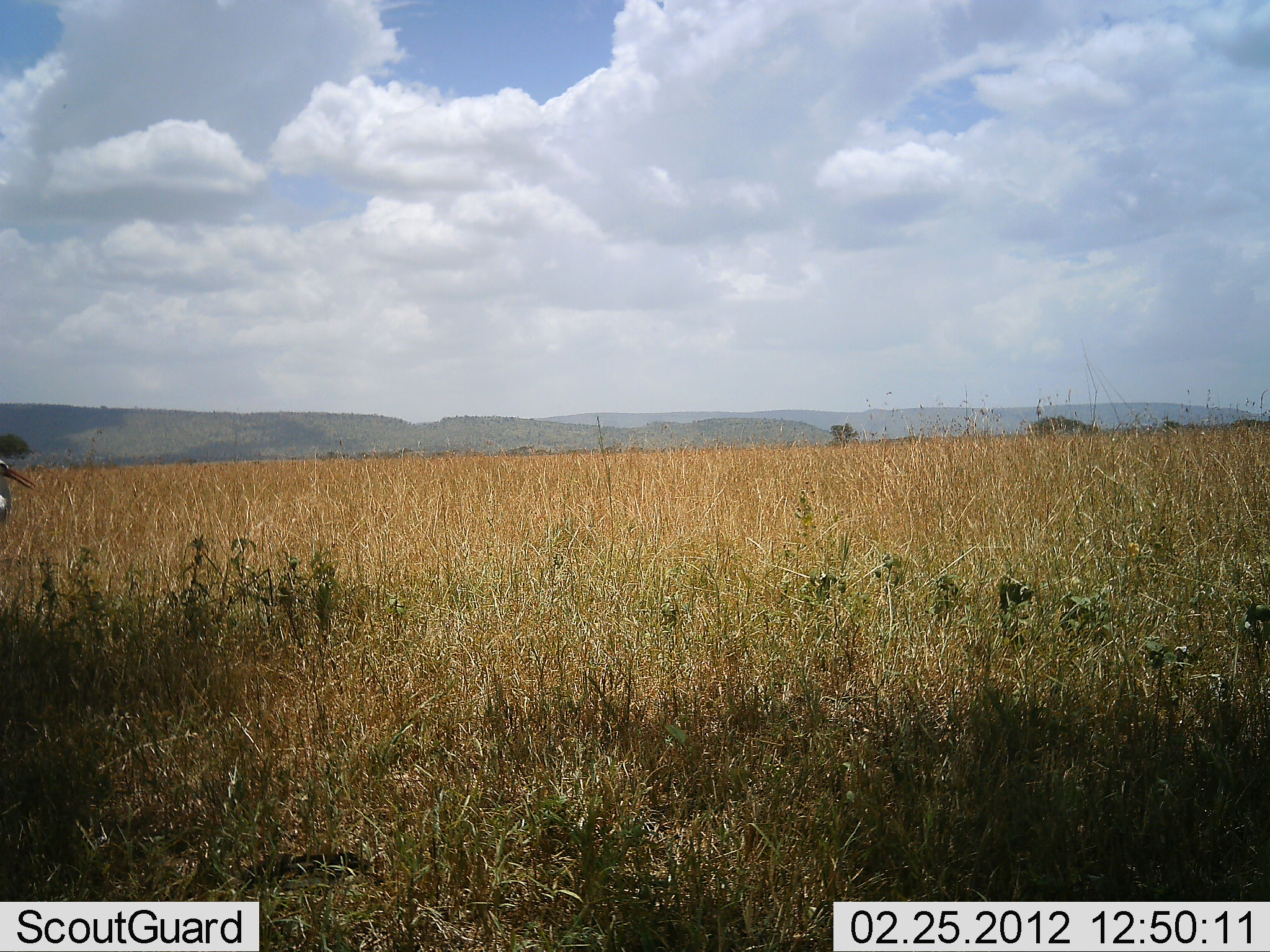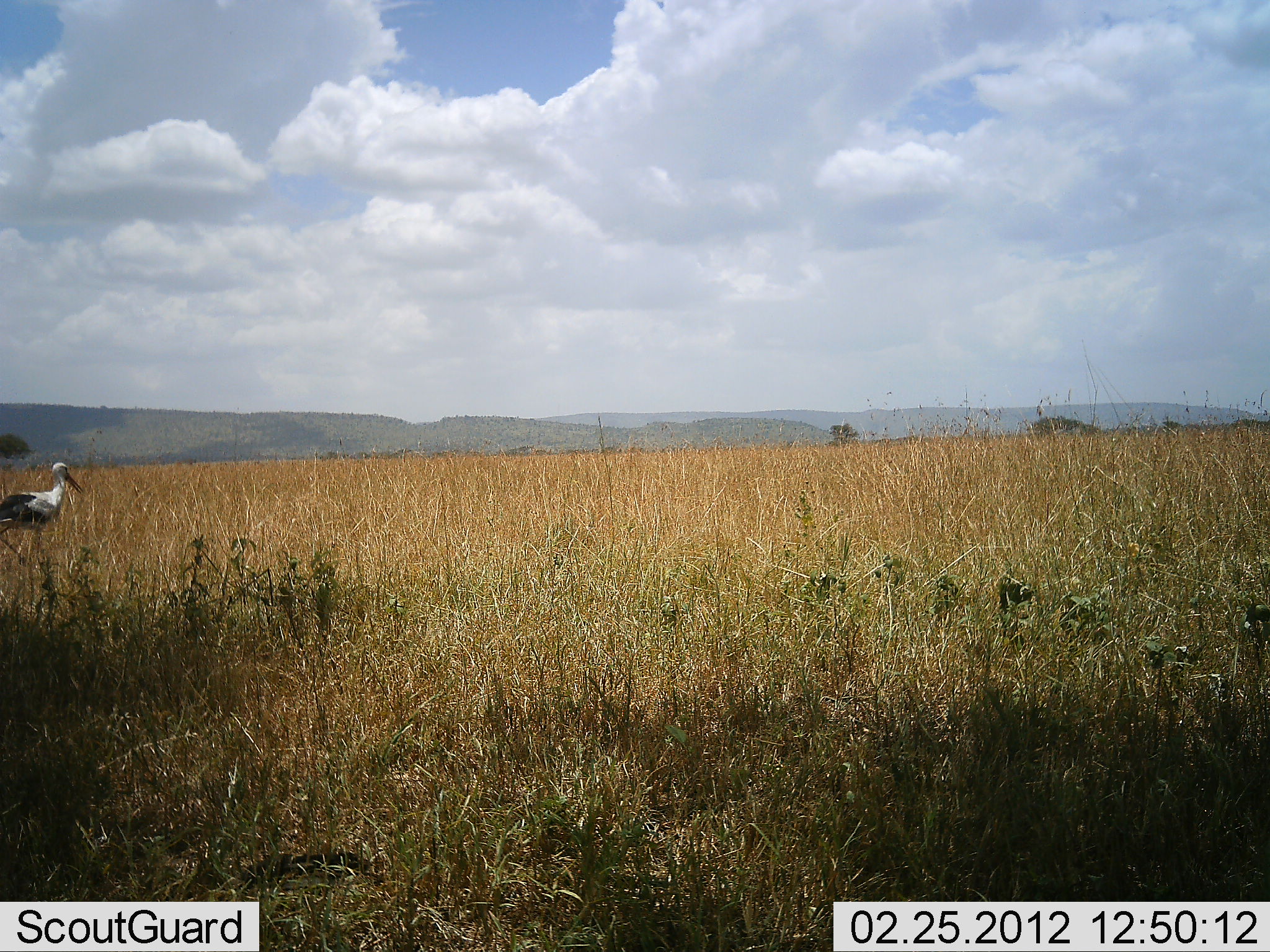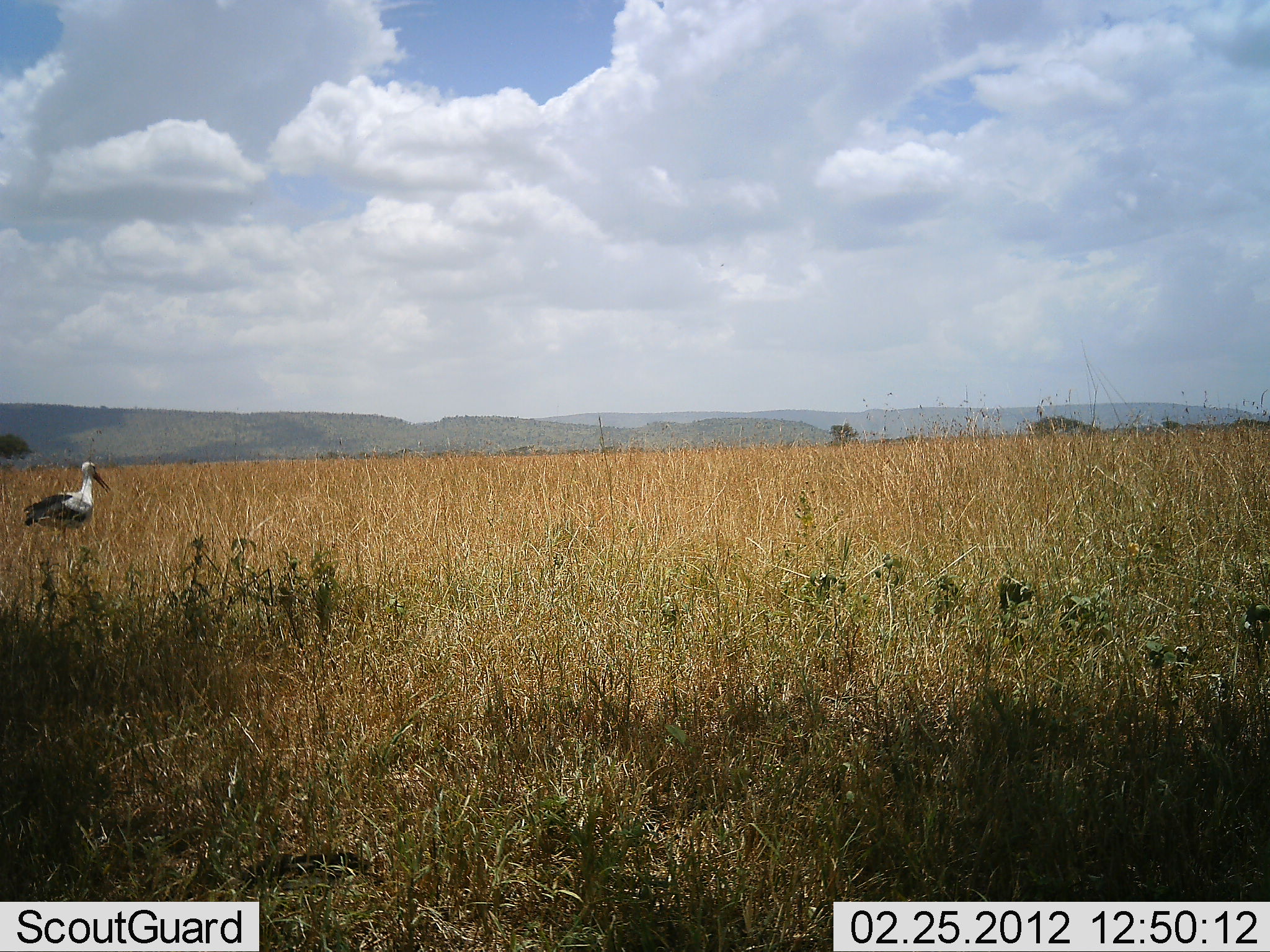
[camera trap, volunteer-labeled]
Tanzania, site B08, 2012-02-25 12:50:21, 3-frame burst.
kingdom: Animalia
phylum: Chordata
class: Aves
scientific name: Aves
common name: bird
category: otherbird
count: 1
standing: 24%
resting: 0%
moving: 79%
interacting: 0%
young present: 0%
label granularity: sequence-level